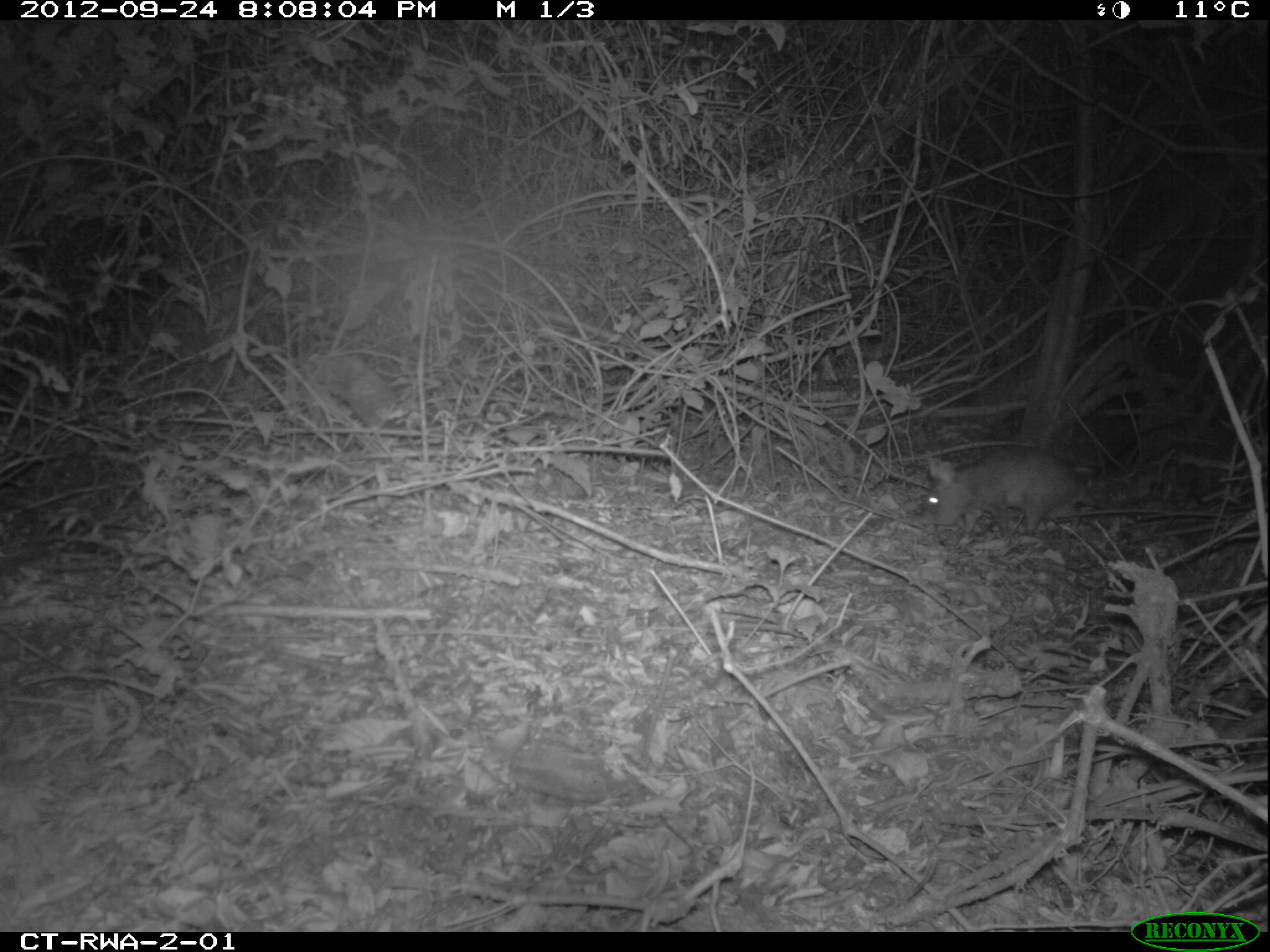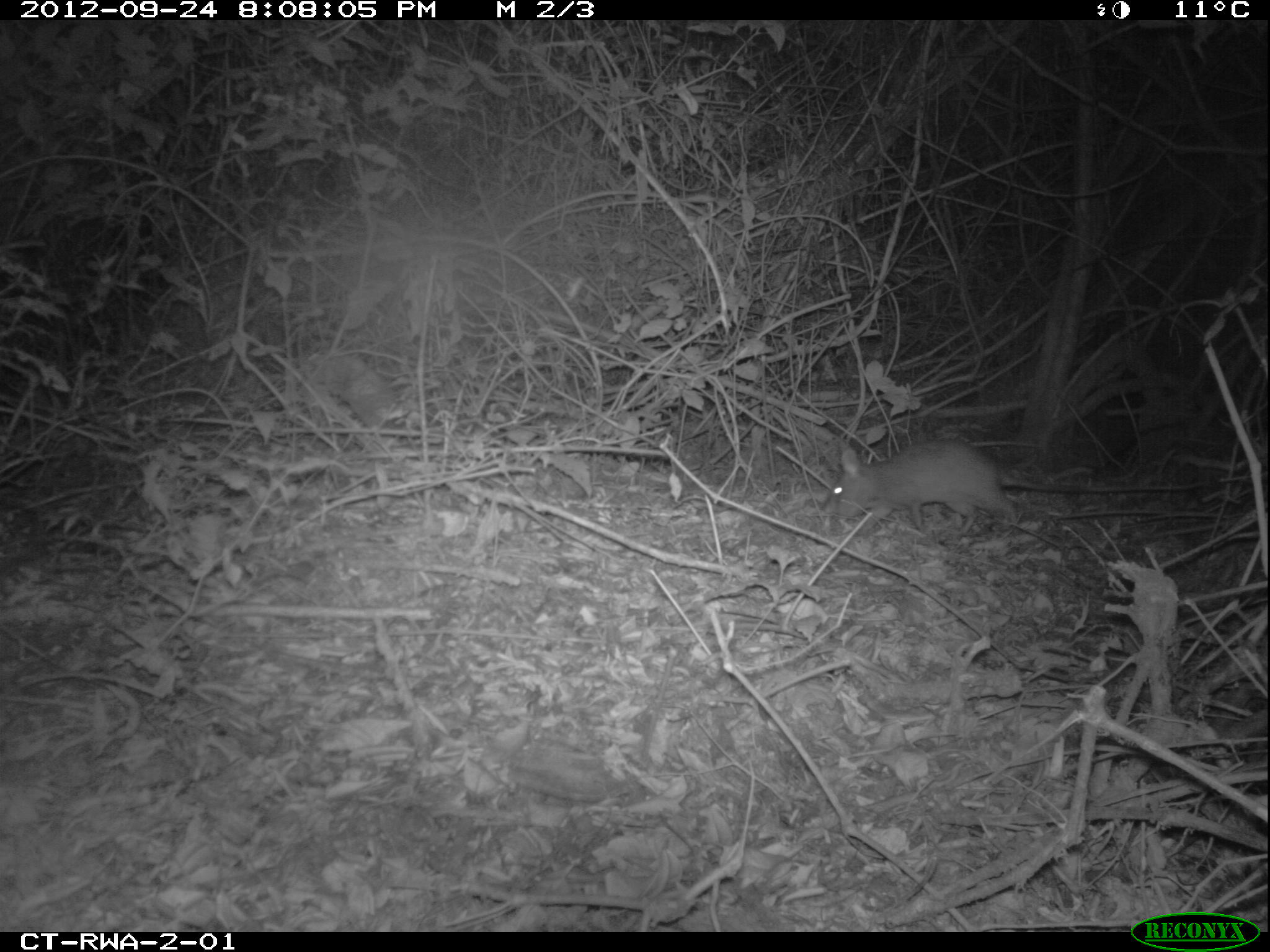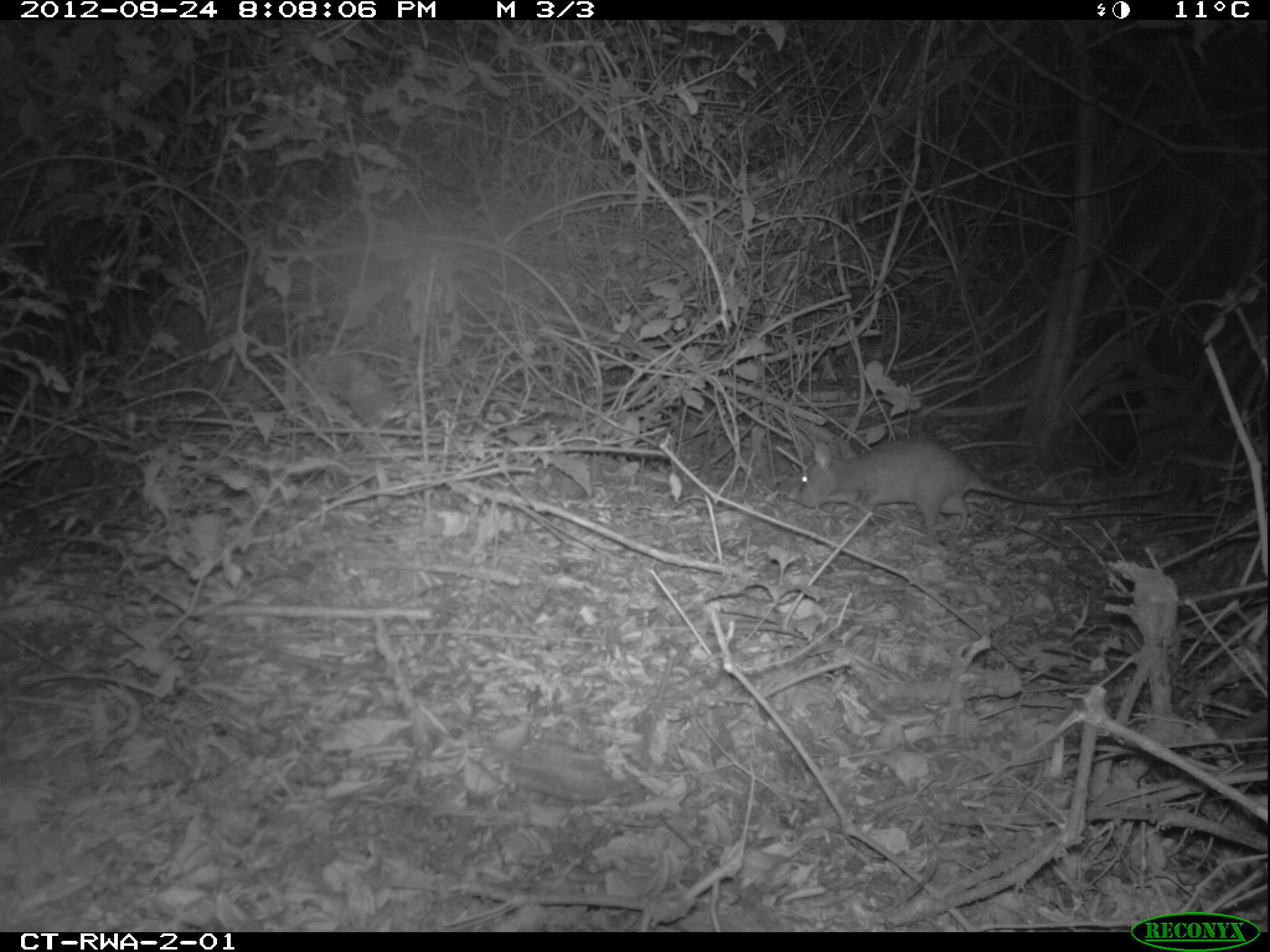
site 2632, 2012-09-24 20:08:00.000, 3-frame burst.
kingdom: Animalia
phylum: Chordata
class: Mammalia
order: Rodentia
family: Nesomyidae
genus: Cricetomys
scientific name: Cricetomys gambianus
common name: african giant pouched rat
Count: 1.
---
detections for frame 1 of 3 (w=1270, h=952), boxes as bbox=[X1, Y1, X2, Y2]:
cricetomys gambianus: bbox=[930, 445, 1138, 534]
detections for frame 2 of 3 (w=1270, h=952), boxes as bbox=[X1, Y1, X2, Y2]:
cricetomys gambianus: bbox=[825, 438, 1213, 528]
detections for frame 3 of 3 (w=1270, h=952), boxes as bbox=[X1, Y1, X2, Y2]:
cricetomys gambianus: bbox=[795, 438, 1172, 532]